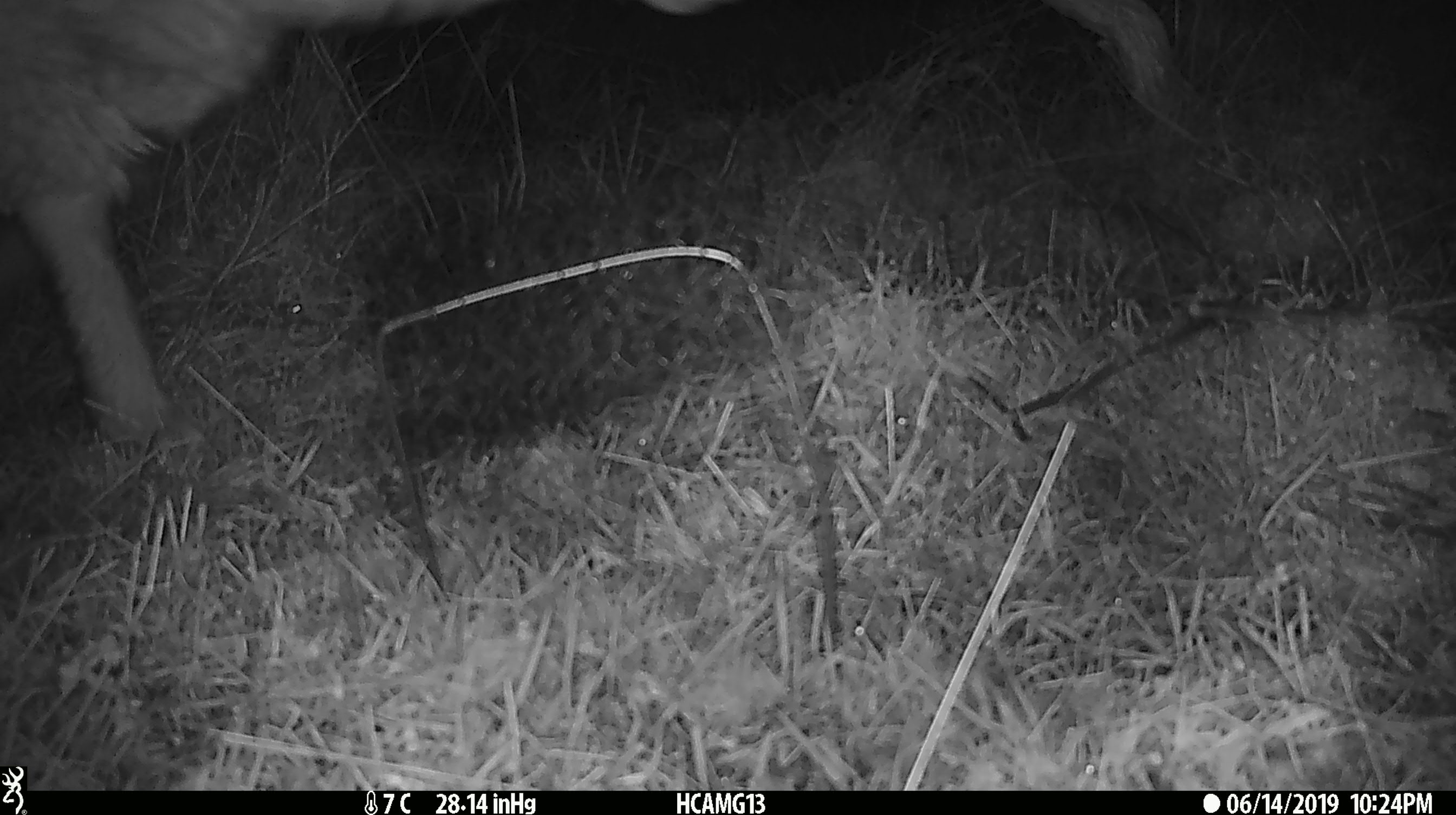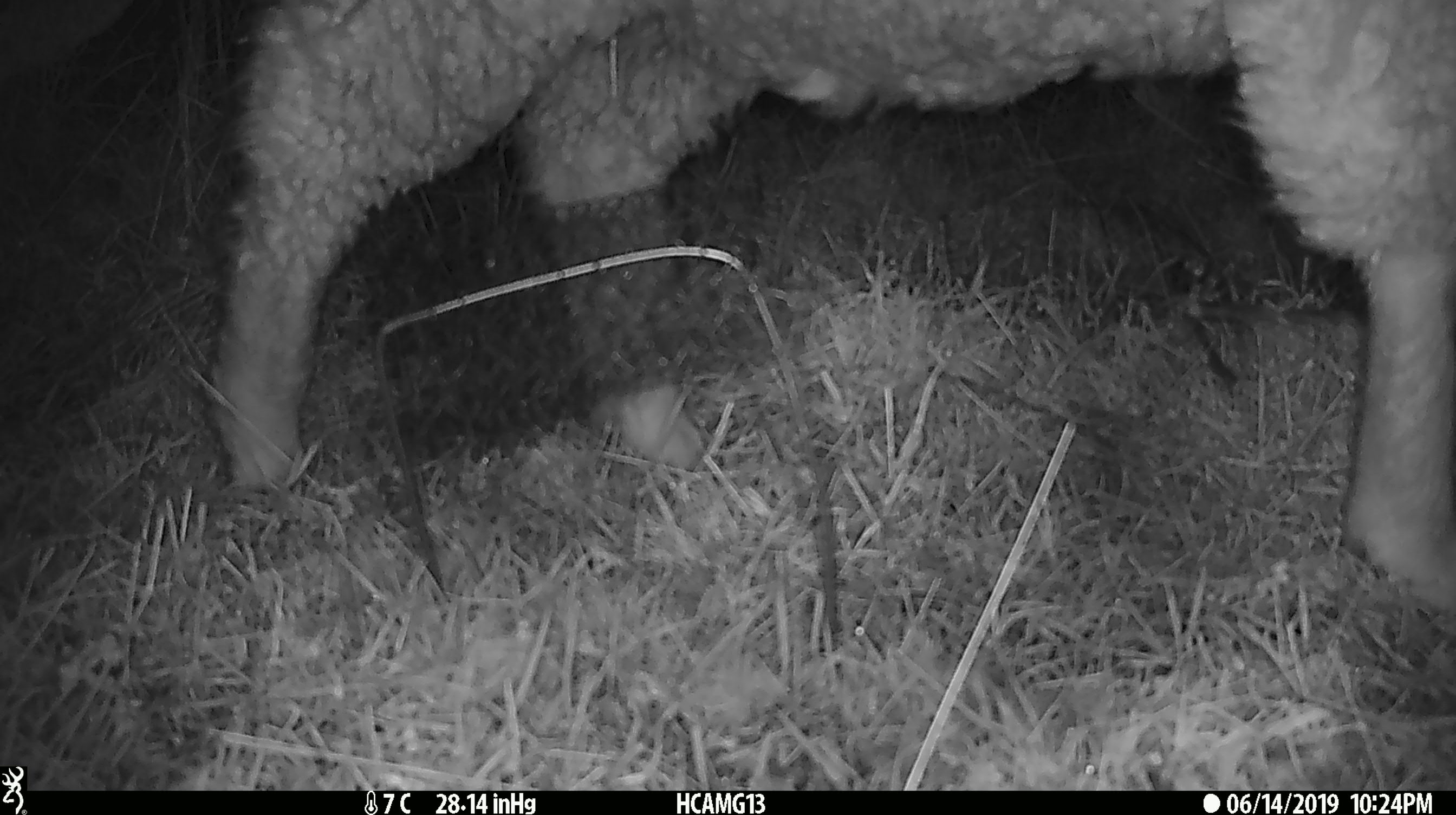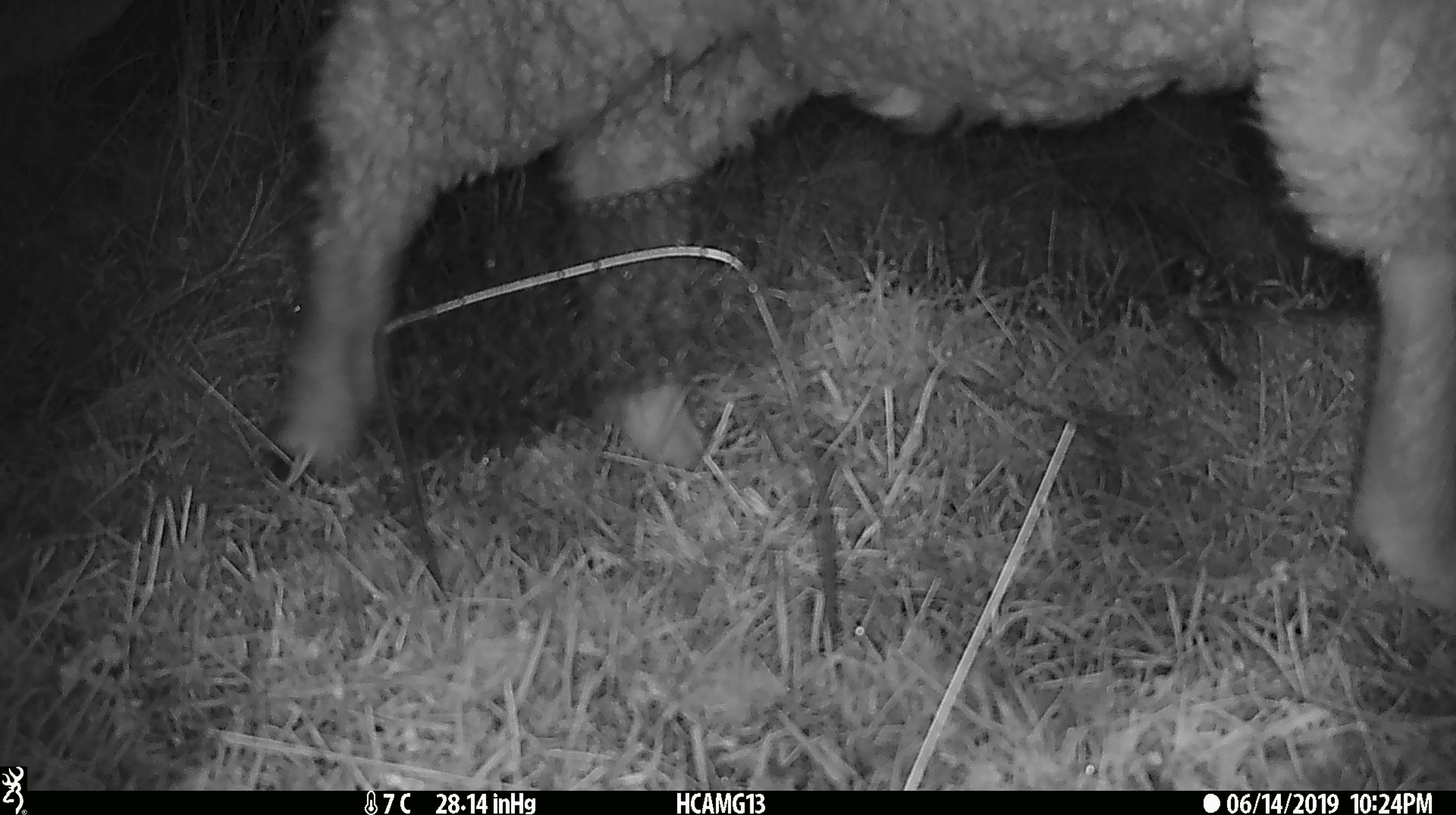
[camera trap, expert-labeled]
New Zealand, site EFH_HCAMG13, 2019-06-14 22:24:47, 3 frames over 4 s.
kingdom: Animalia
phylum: Chordata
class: Mammalia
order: Artiodactyla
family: Bovidae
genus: Ovis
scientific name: Ovis aries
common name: domestic sheep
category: sheep